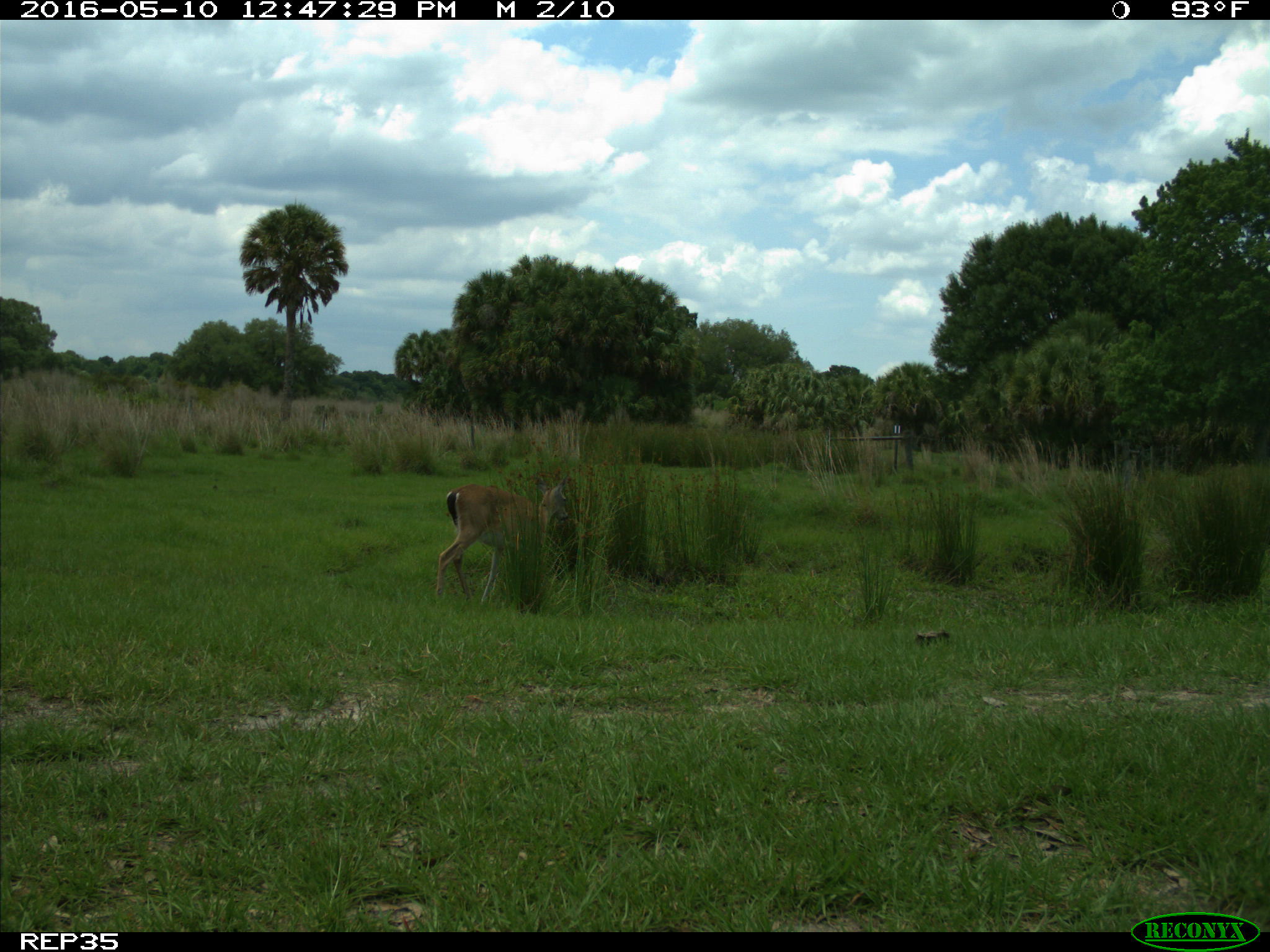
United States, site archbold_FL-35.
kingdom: Animalia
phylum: Chordata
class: Mammalia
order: Artiodactyla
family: Cervidae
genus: Odocoileus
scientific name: Odocoileus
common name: deer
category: unidentified deer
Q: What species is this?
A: Unidentified deer (deer) (Odocoileus).